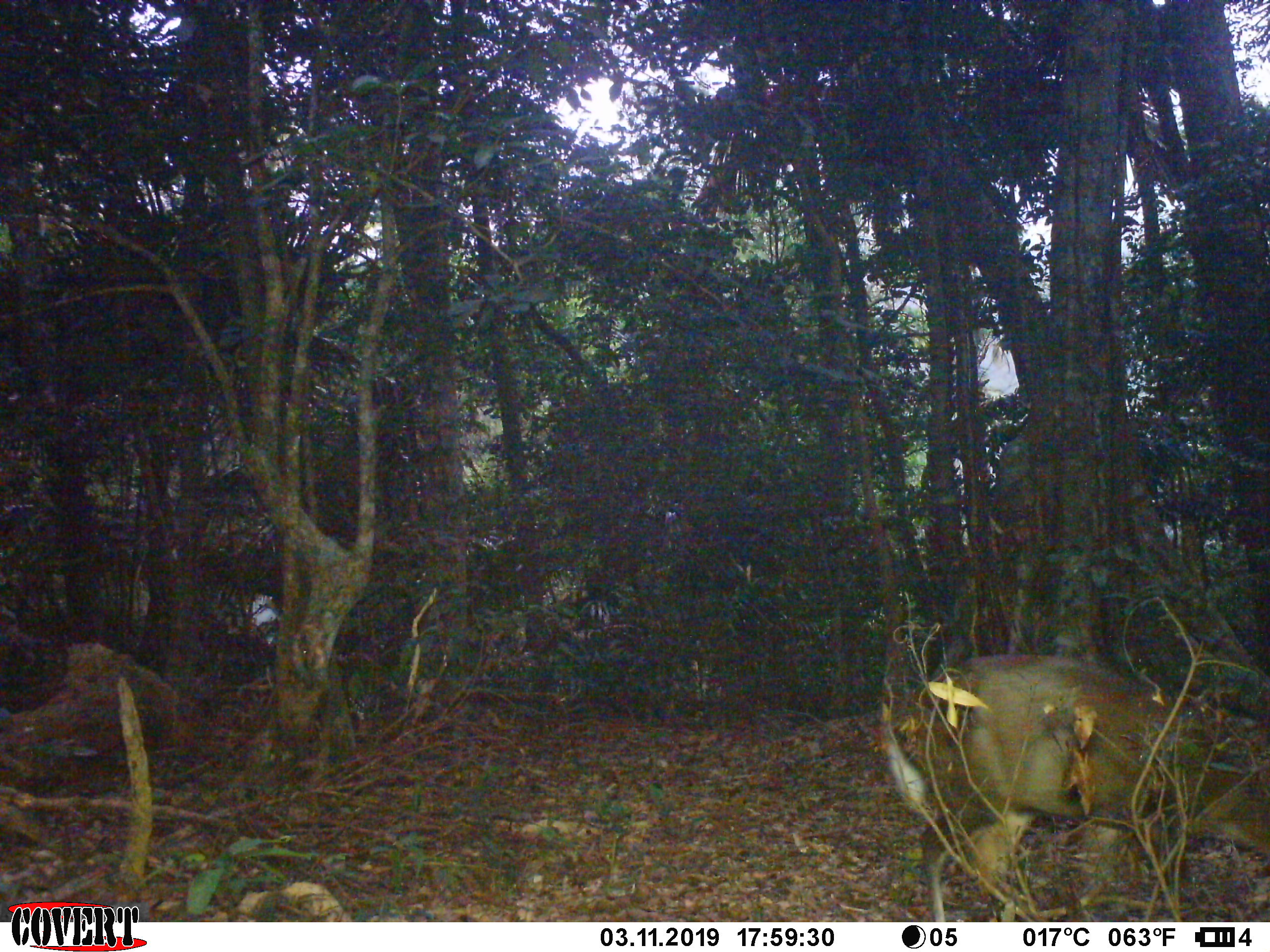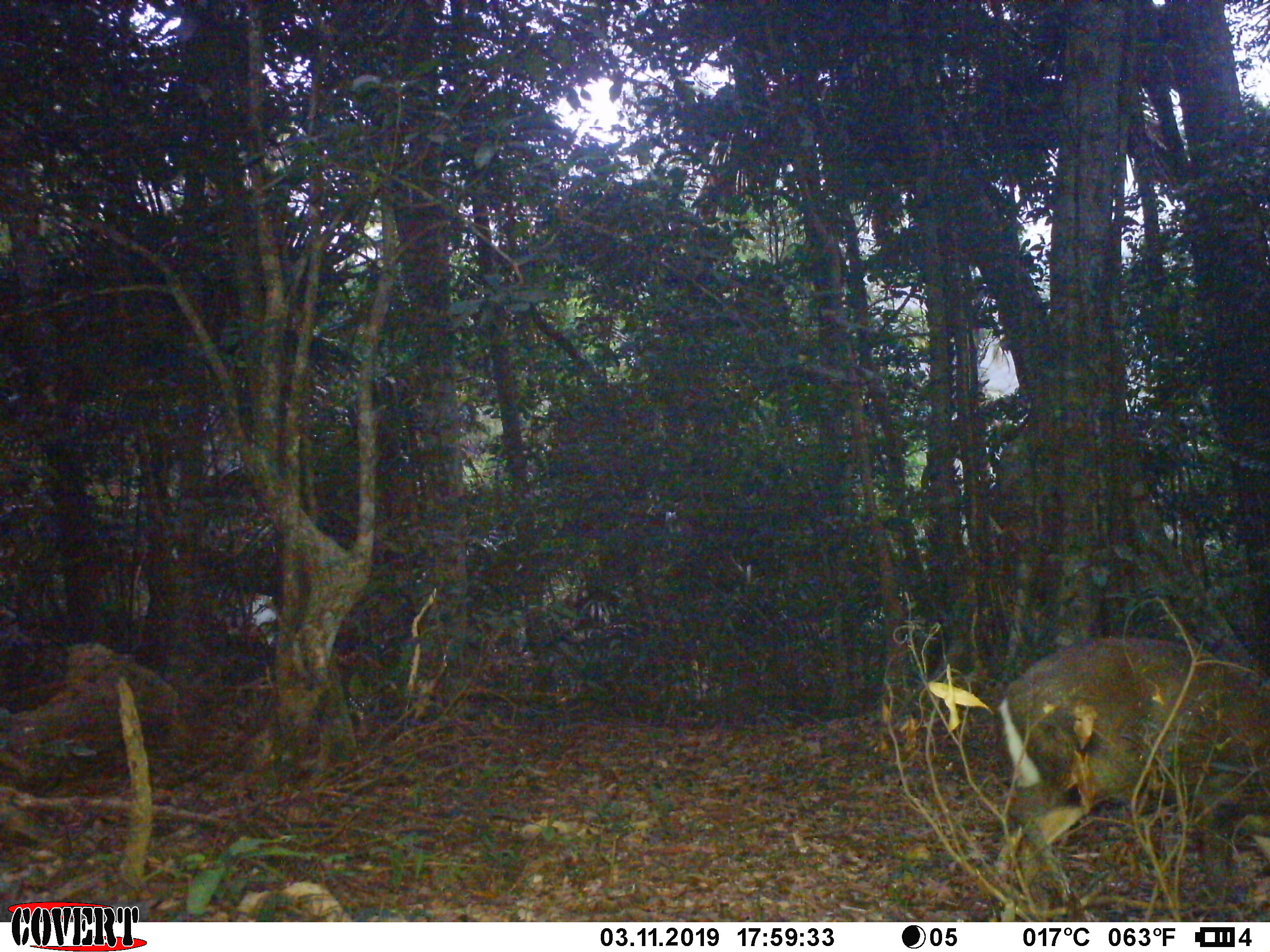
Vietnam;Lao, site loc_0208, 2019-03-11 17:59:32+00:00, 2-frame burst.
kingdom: Animalia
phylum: Chordata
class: Mammalia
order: Artiodactyla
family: Cervidae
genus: Muntiacus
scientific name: Muntiacus rooseveltorum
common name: roosevelt's muntjac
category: roosevelts muntjac group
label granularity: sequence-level